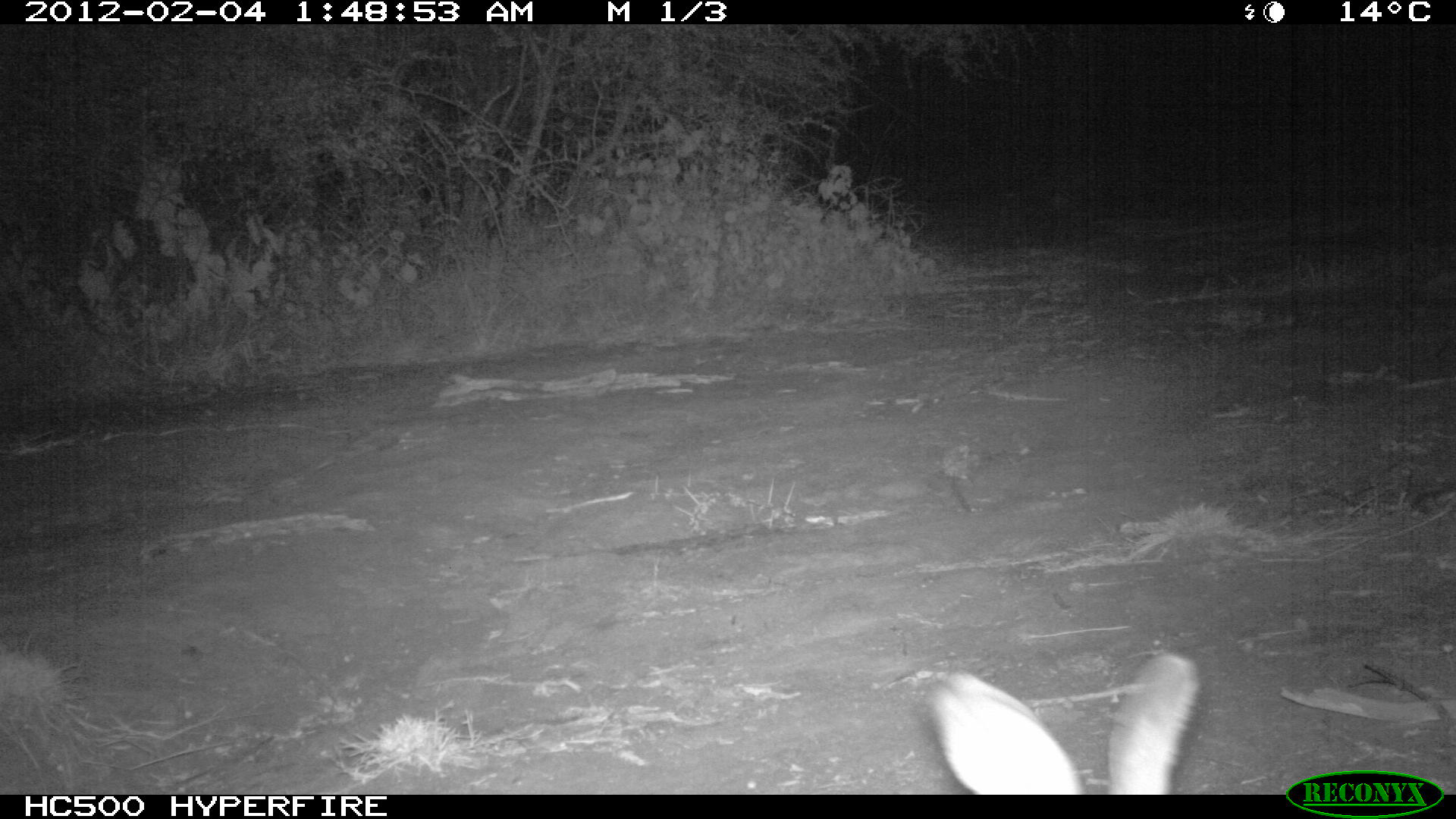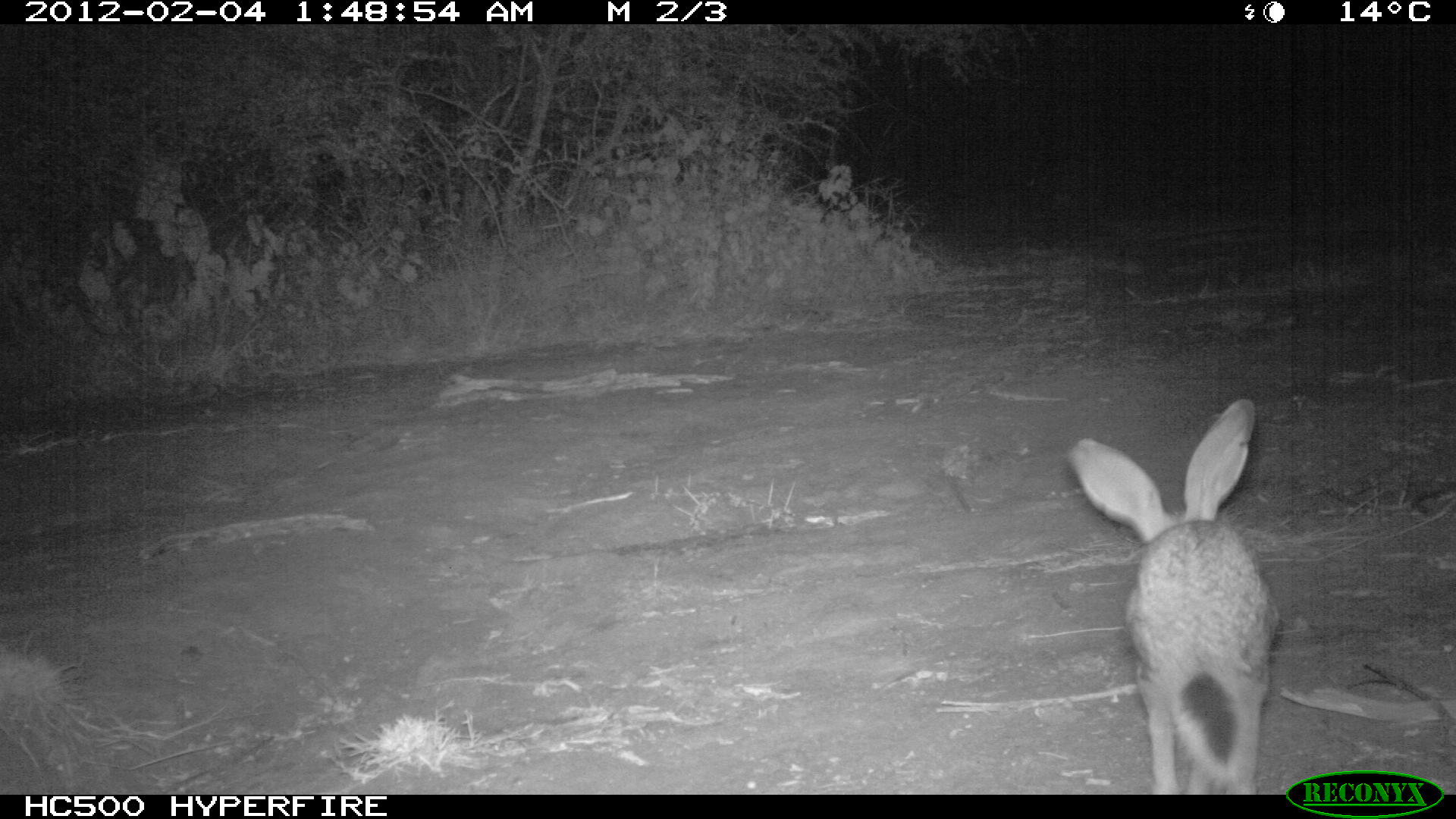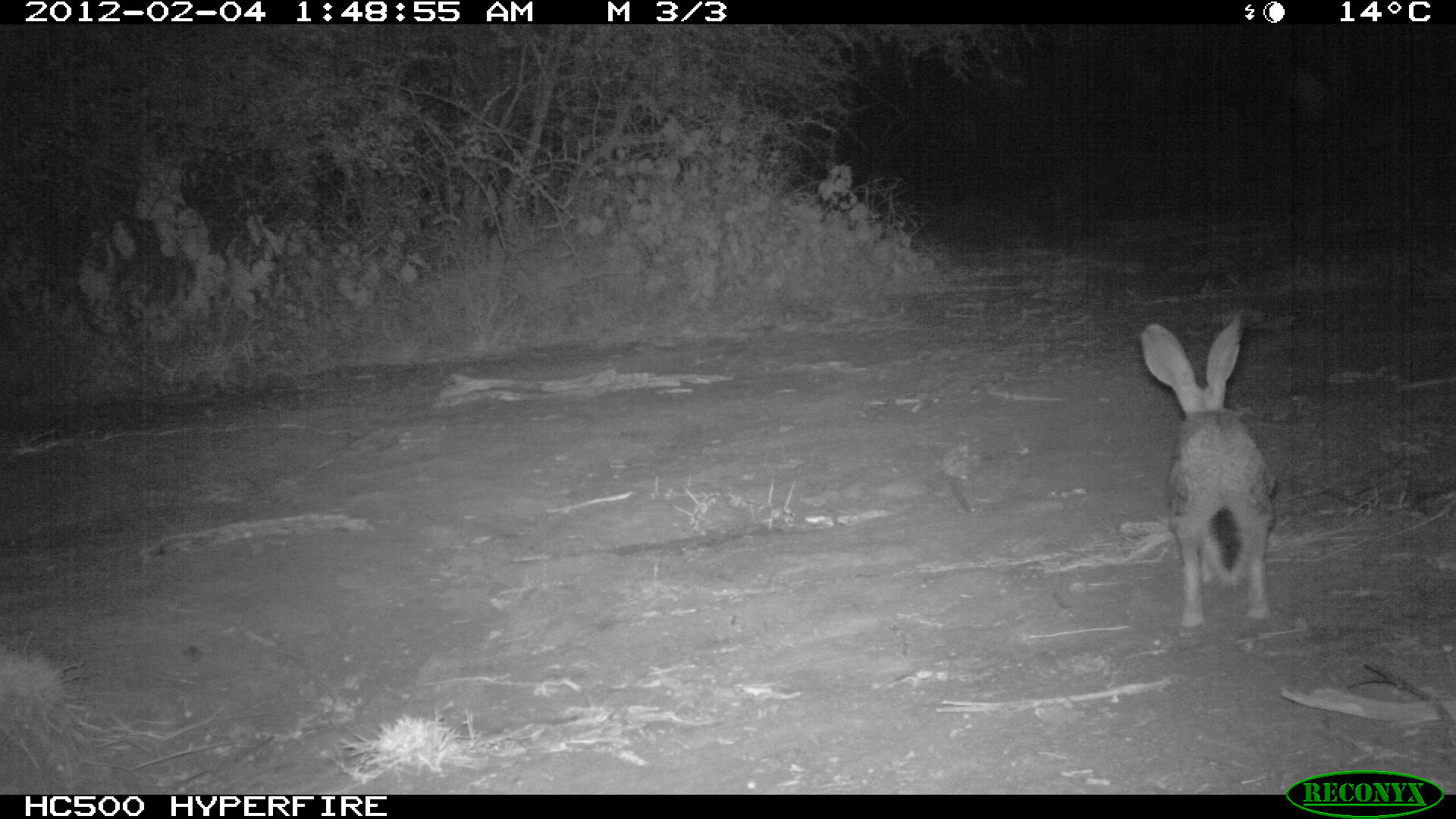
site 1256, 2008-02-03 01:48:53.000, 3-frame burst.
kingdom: Animalia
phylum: Chordata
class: Mammalia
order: Lagomorpha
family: Leporidae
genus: Lepus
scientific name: Lepus saxatilis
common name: scrub hare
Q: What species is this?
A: Lepus saxatilis (scrub hare).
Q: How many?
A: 1.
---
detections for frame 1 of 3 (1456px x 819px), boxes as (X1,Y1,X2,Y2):
lepus saxatilis: (922,640,1204,794)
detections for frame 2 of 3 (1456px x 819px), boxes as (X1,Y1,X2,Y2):
lepus saxatilis: (1063,391,1285,794)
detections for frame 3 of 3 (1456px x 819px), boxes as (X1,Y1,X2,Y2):
lepus saxatilis: (1129,303,1282,632)